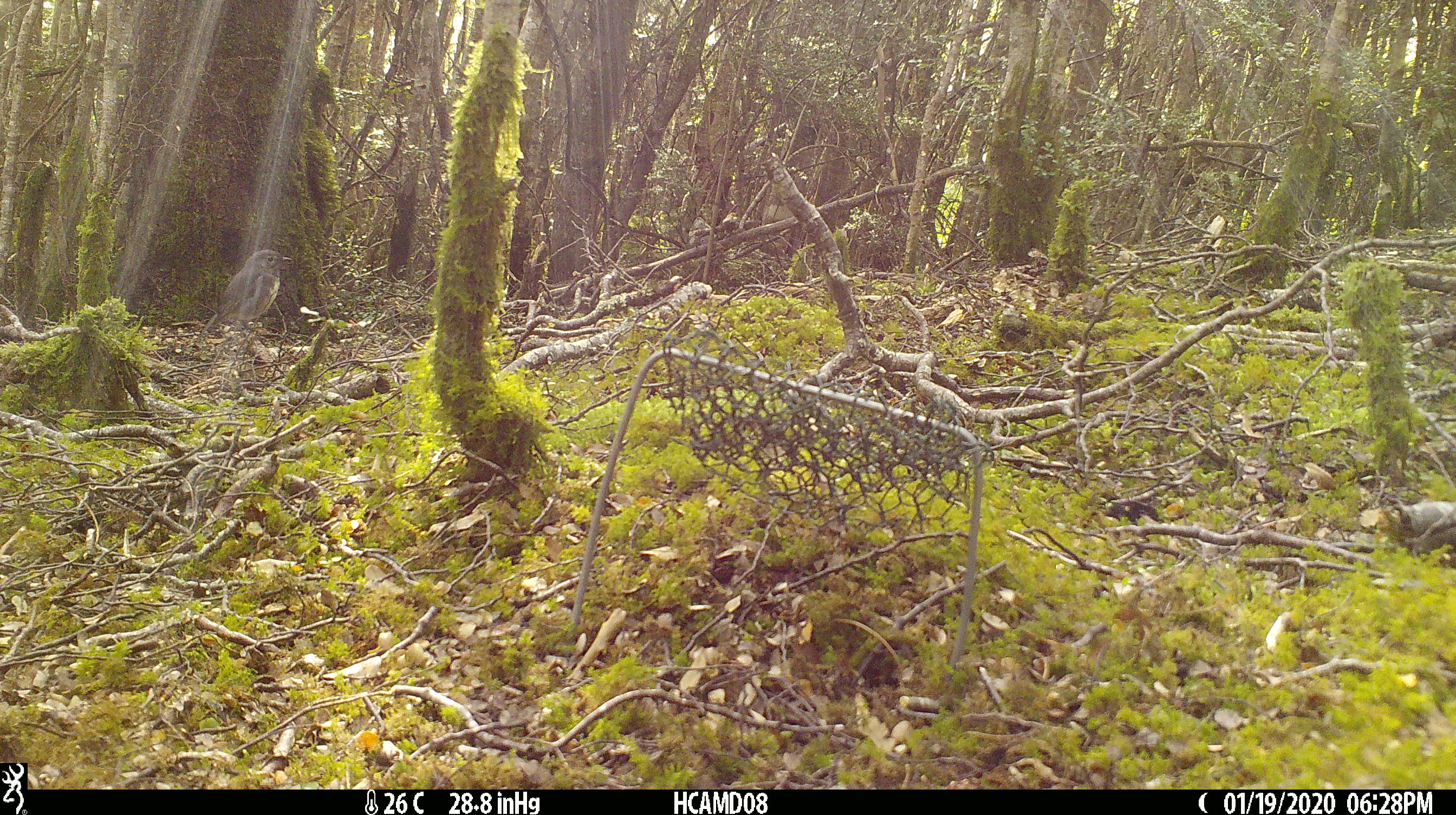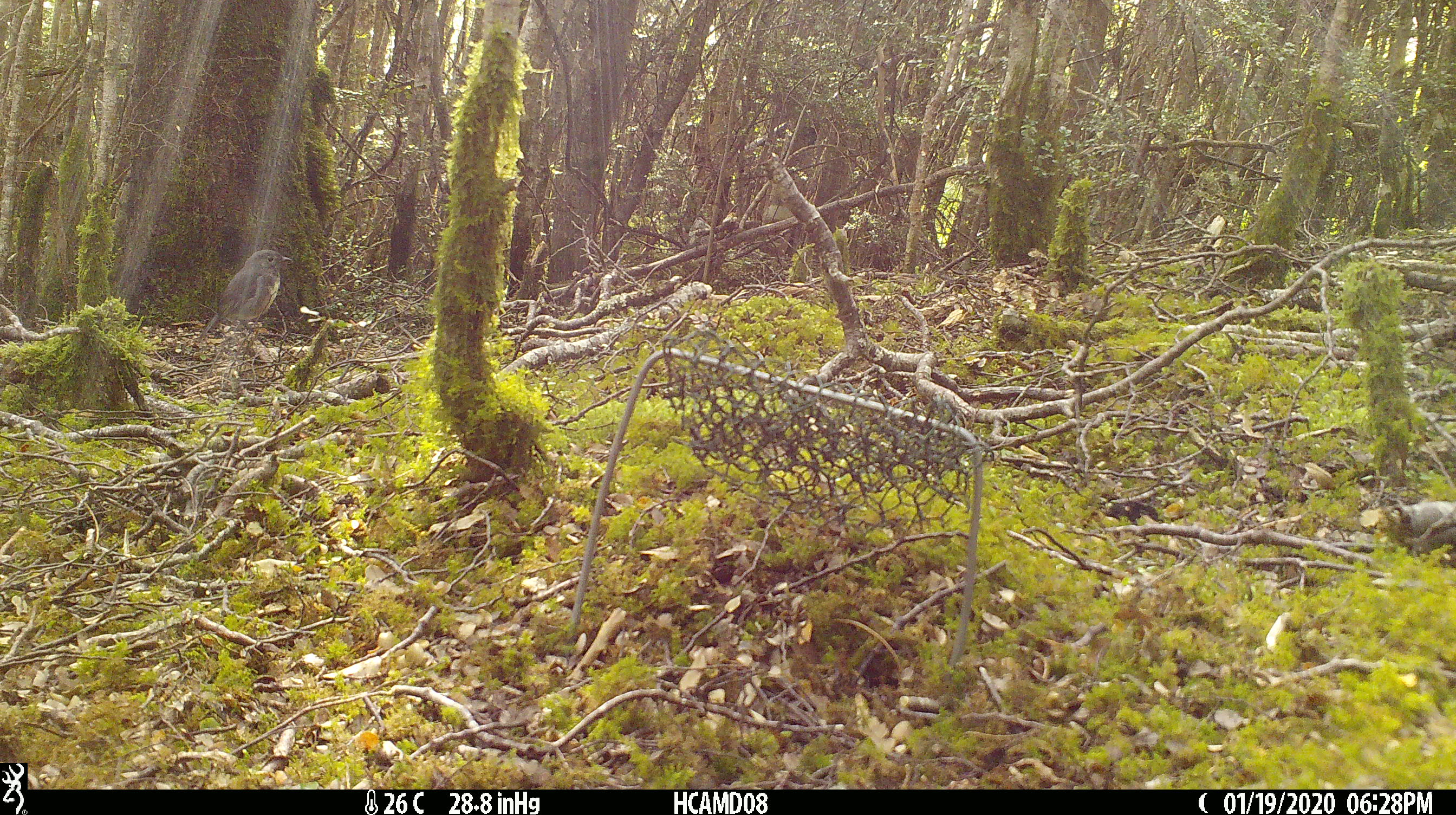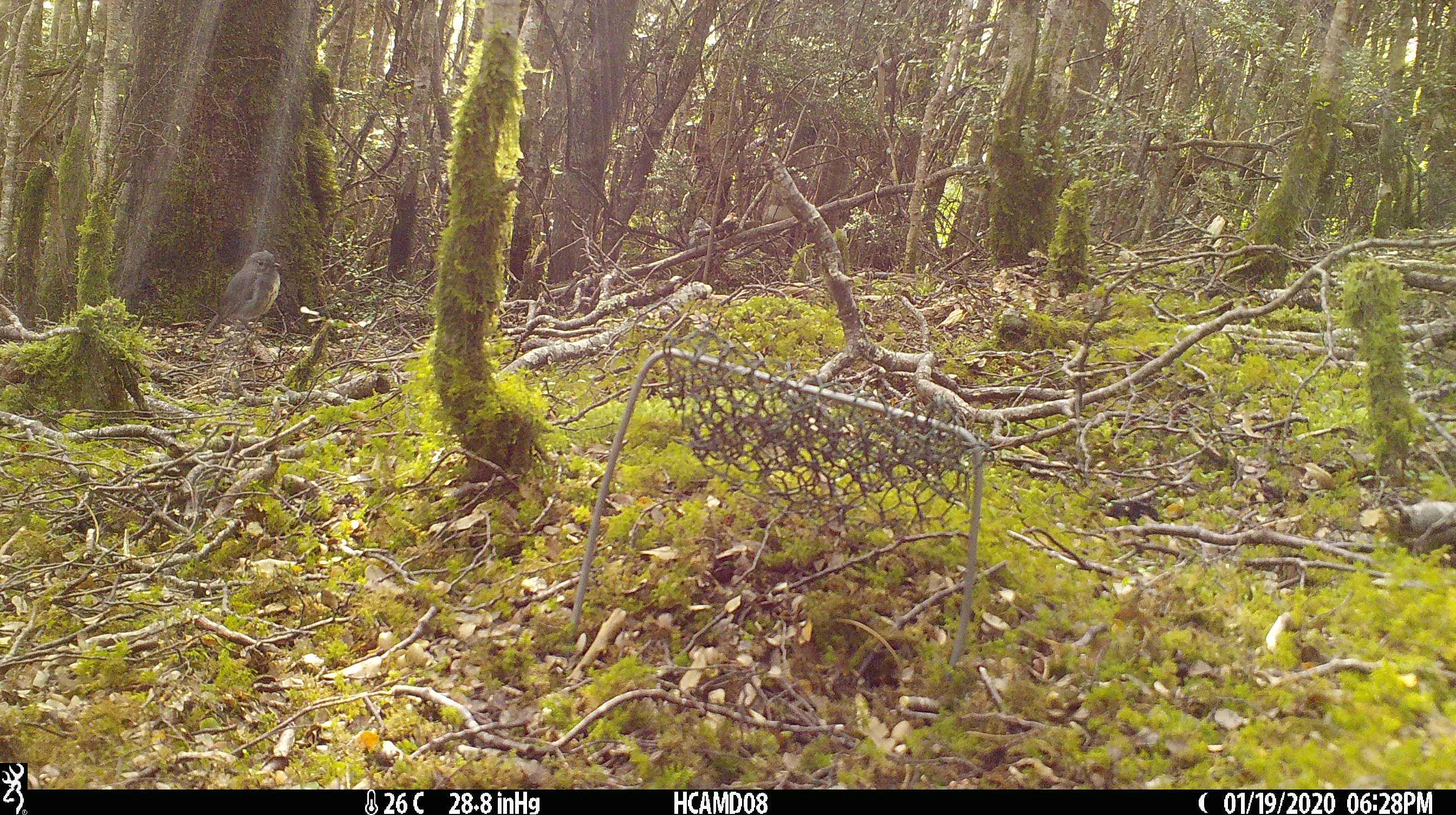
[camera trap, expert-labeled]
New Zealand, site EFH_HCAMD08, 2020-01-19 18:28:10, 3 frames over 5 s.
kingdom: Animalia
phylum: Chordata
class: Aves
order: Passeriformes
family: Petroicidae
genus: Petroica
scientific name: Petroica australis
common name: new zealand robin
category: robin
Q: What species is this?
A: Robin (new zealand robin) (Petroica australis).